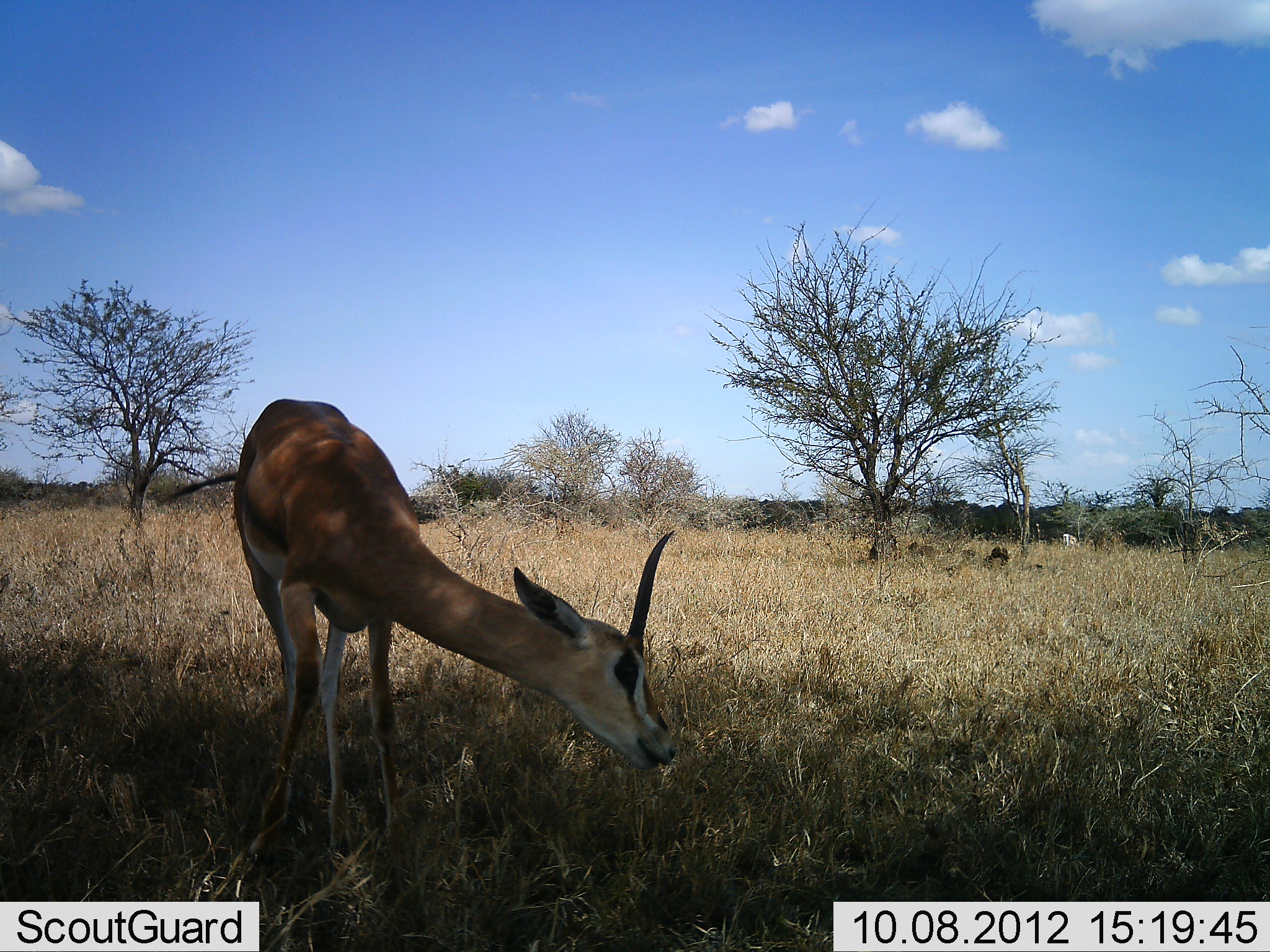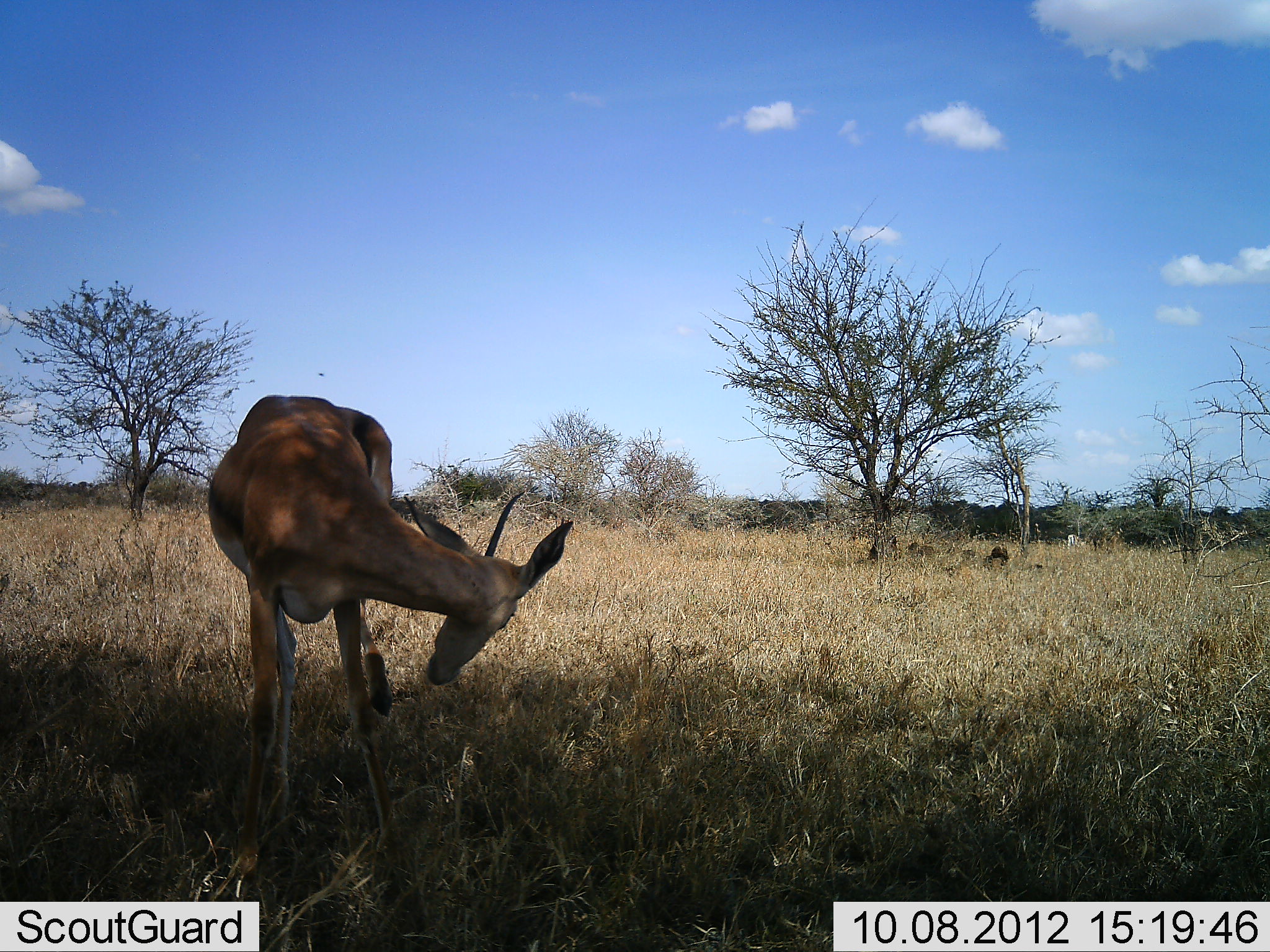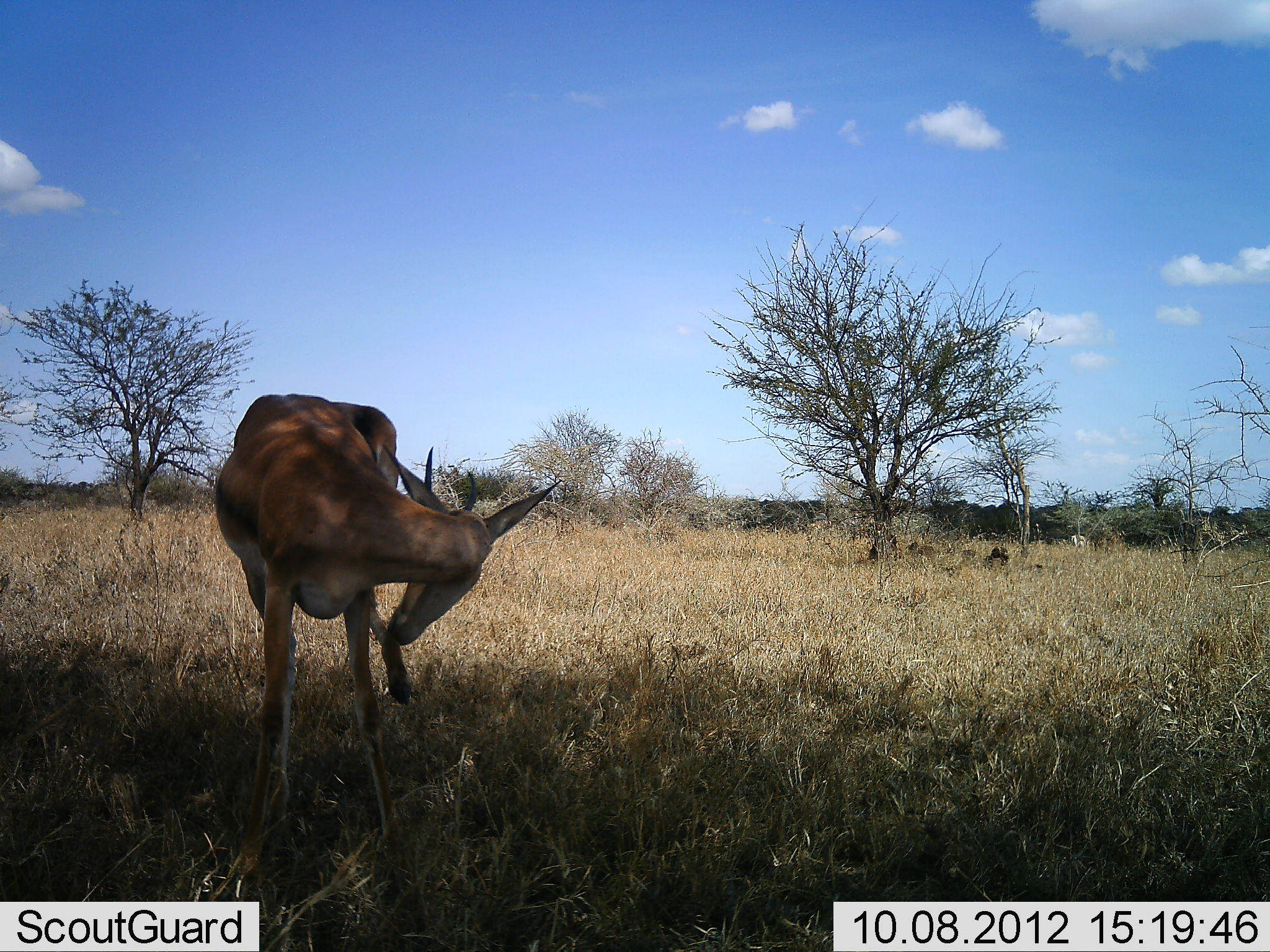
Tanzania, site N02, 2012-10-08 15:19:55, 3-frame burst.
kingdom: Animalia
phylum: Chordata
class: Mammalia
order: Artiodactyla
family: Bovidae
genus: Eudorcas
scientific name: Eudorcas thomsonii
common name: thomson's gazelle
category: gazellethomsons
Gazellethomsons (thomson's gazelle) (Eudorcas thomsonii), count 1. Behavior (volunteer vote fractions): standing 90%, resting 0%, moving 0%, interacting 0%. Young present (vote fraction): 0%. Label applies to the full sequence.